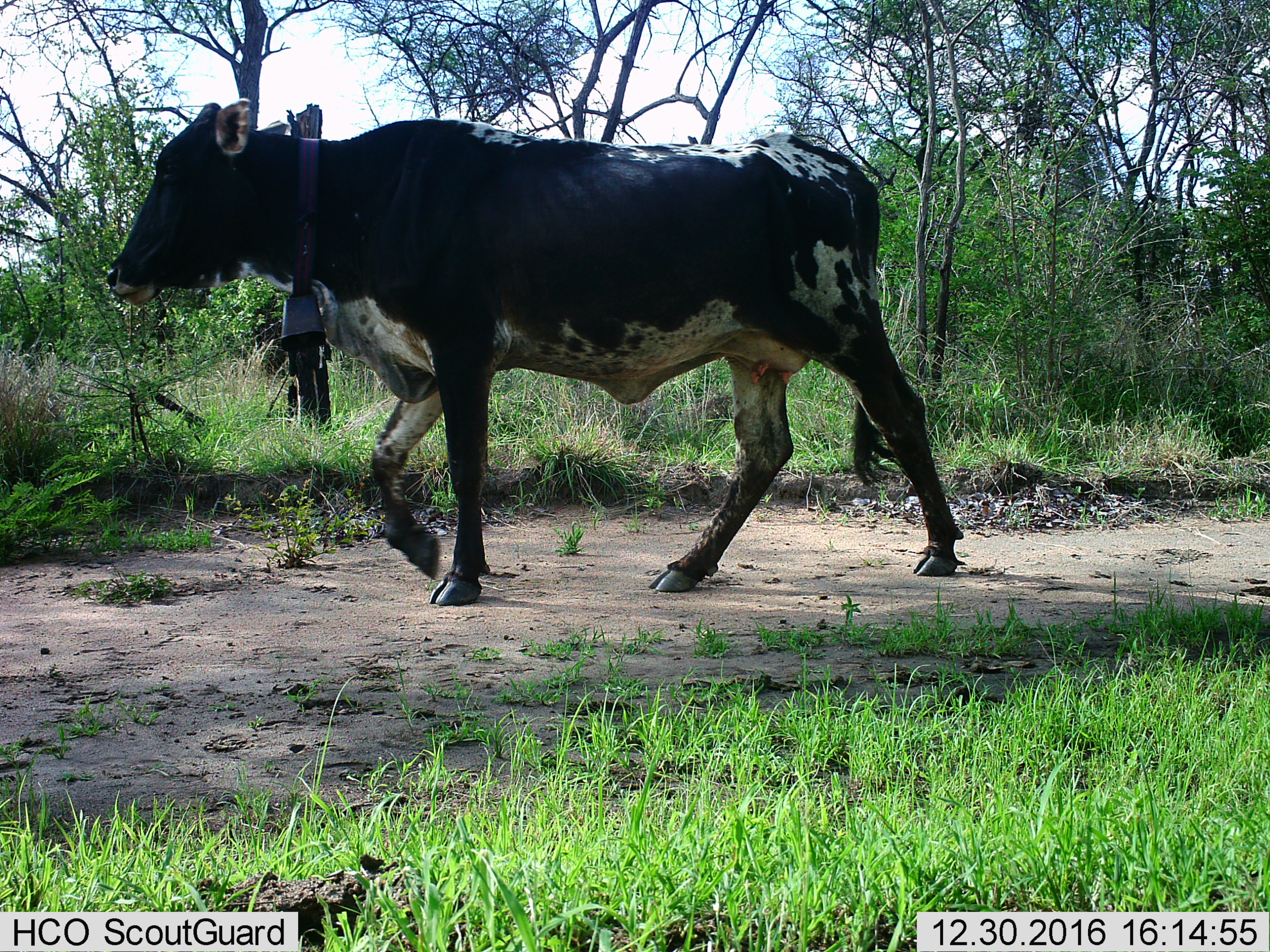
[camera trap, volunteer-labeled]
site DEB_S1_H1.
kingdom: Animalia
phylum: Chordata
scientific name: Vertebrata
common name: domestic animal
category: domesticanimal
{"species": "domesticanimal (domestic animal) (Vertebrata)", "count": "1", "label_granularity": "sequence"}